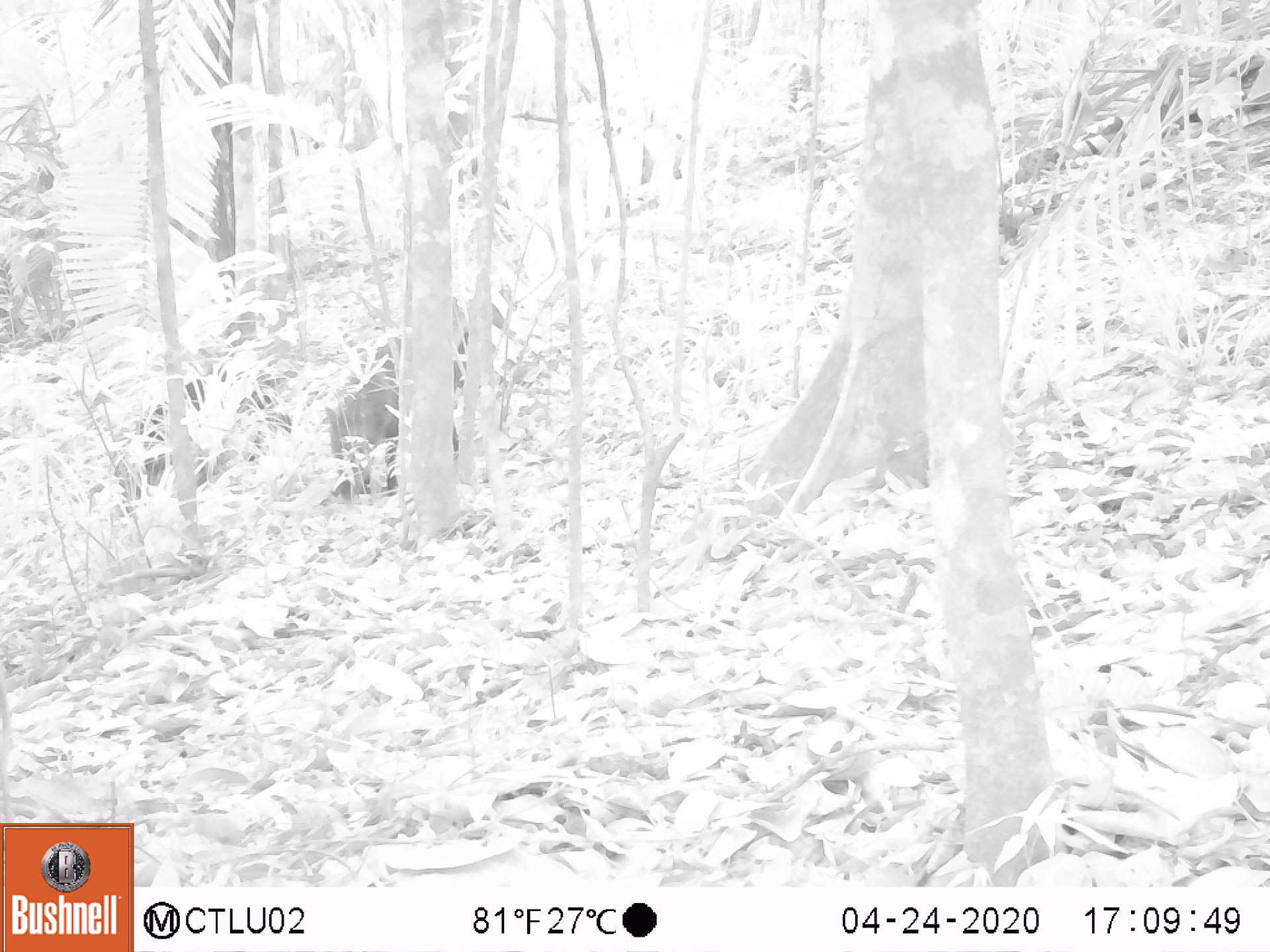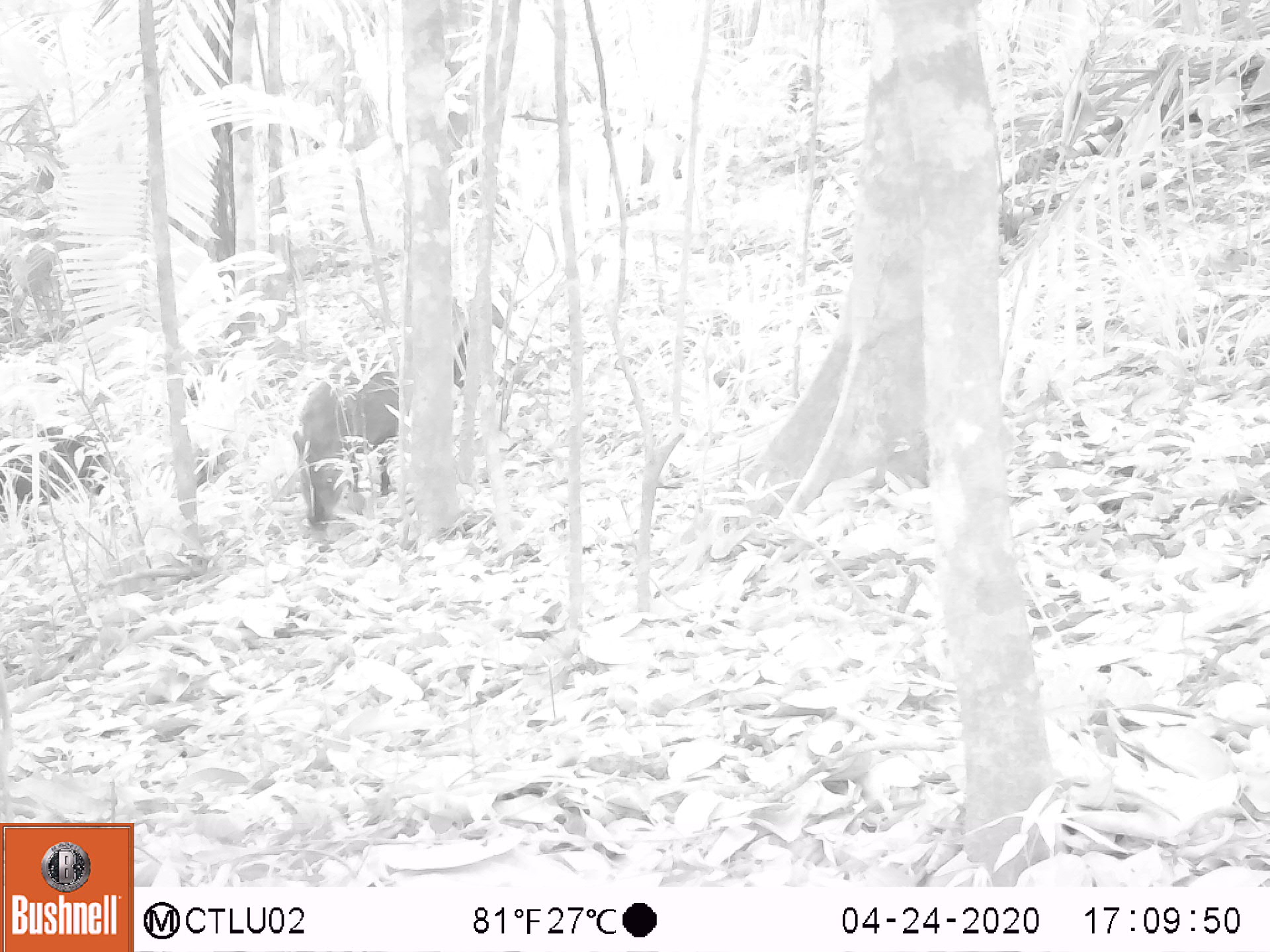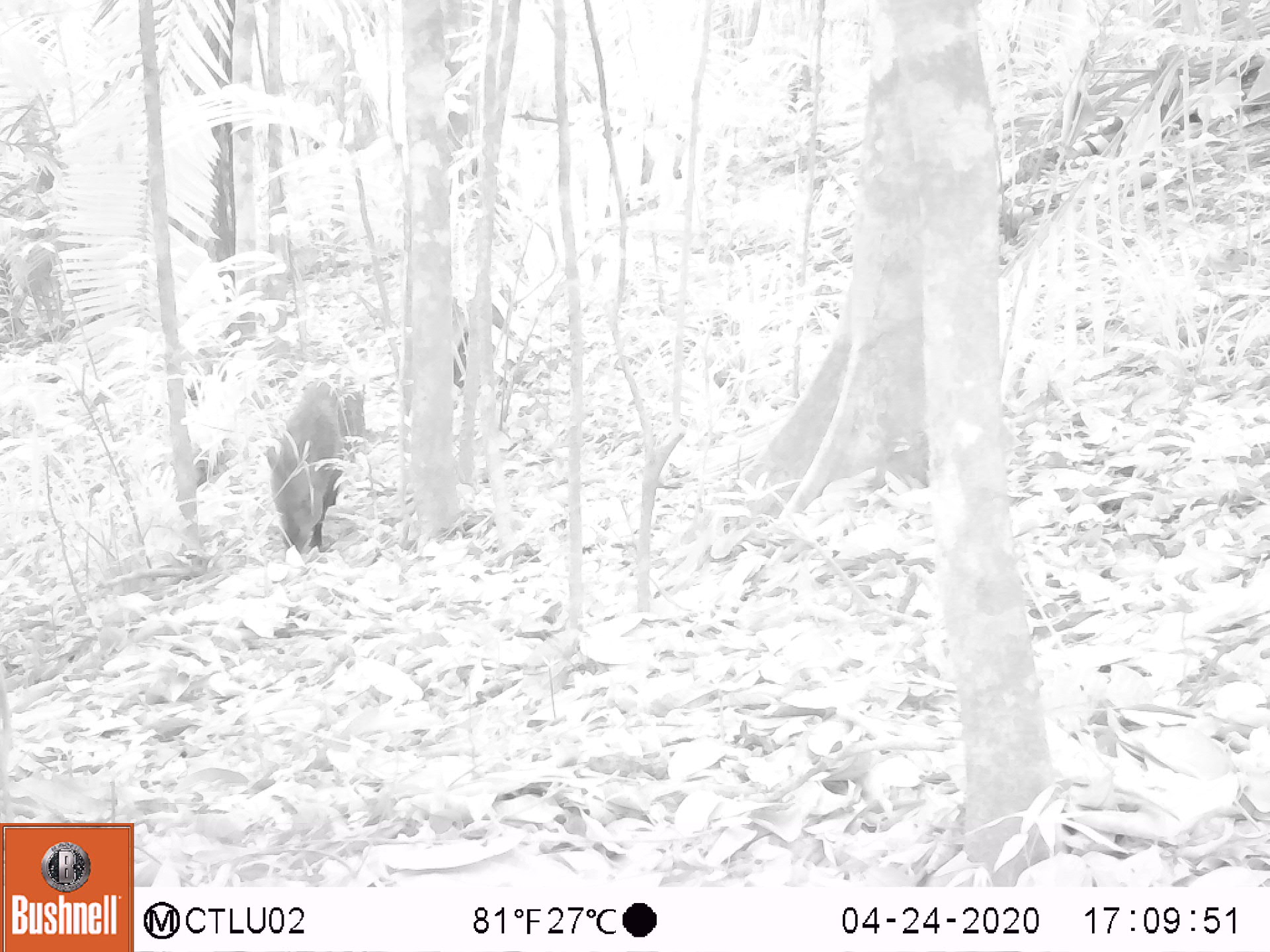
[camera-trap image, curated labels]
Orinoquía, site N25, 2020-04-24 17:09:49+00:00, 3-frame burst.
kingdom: Animalia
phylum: Chordata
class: Mammalia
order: Artiodactyla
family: Tayassuidae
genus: Pecari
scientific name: Pecari tajacu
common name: collared peccary